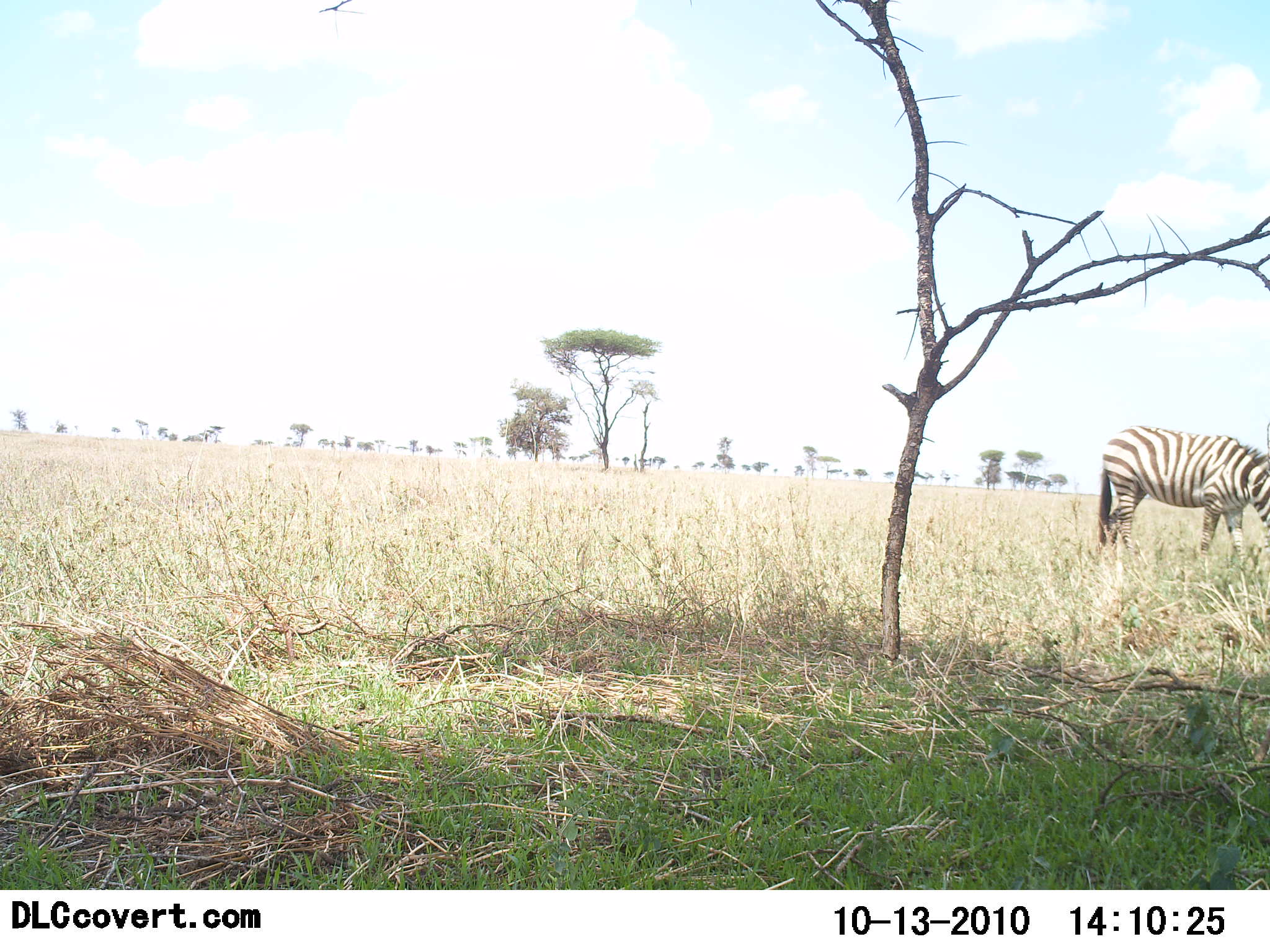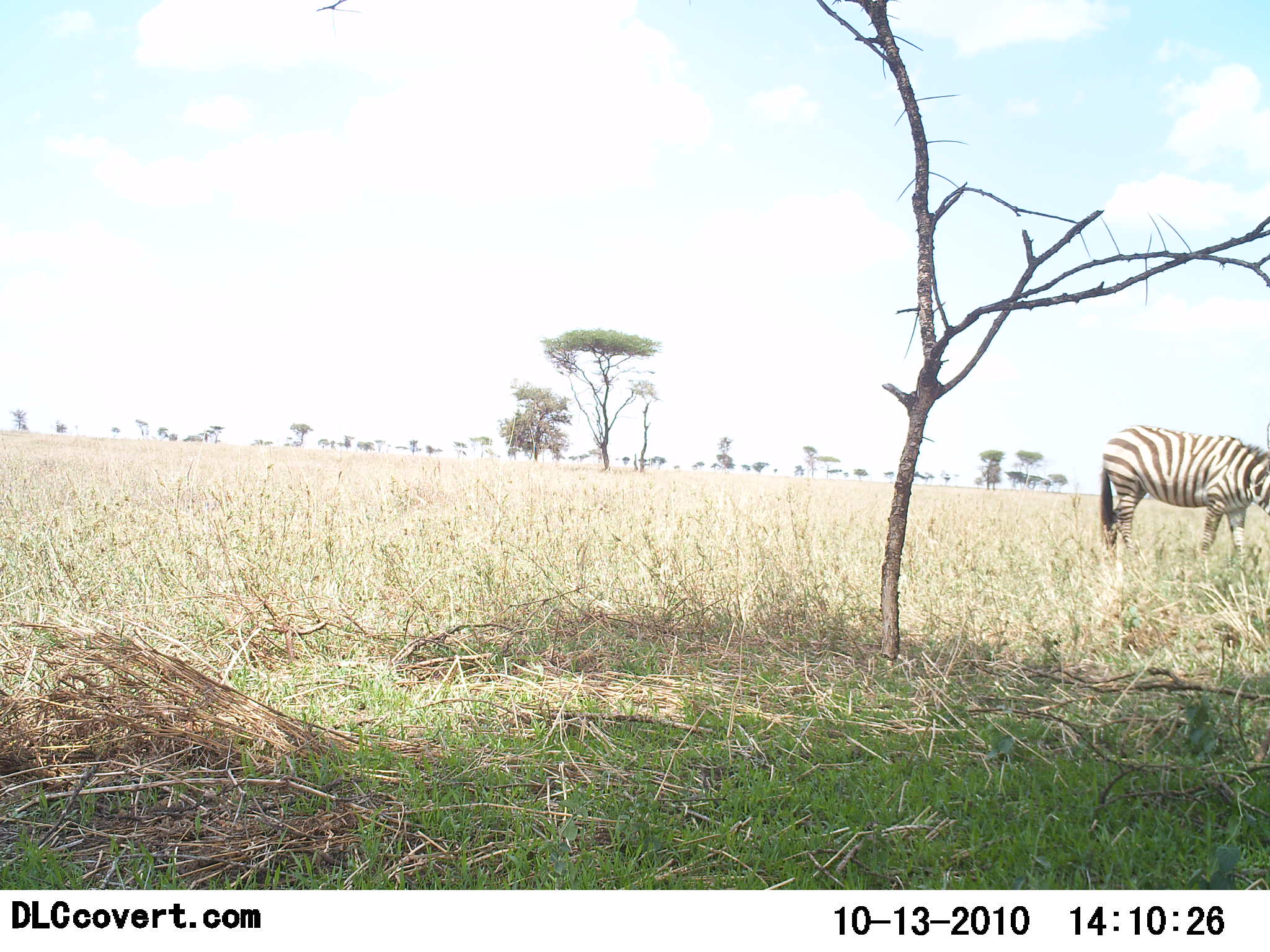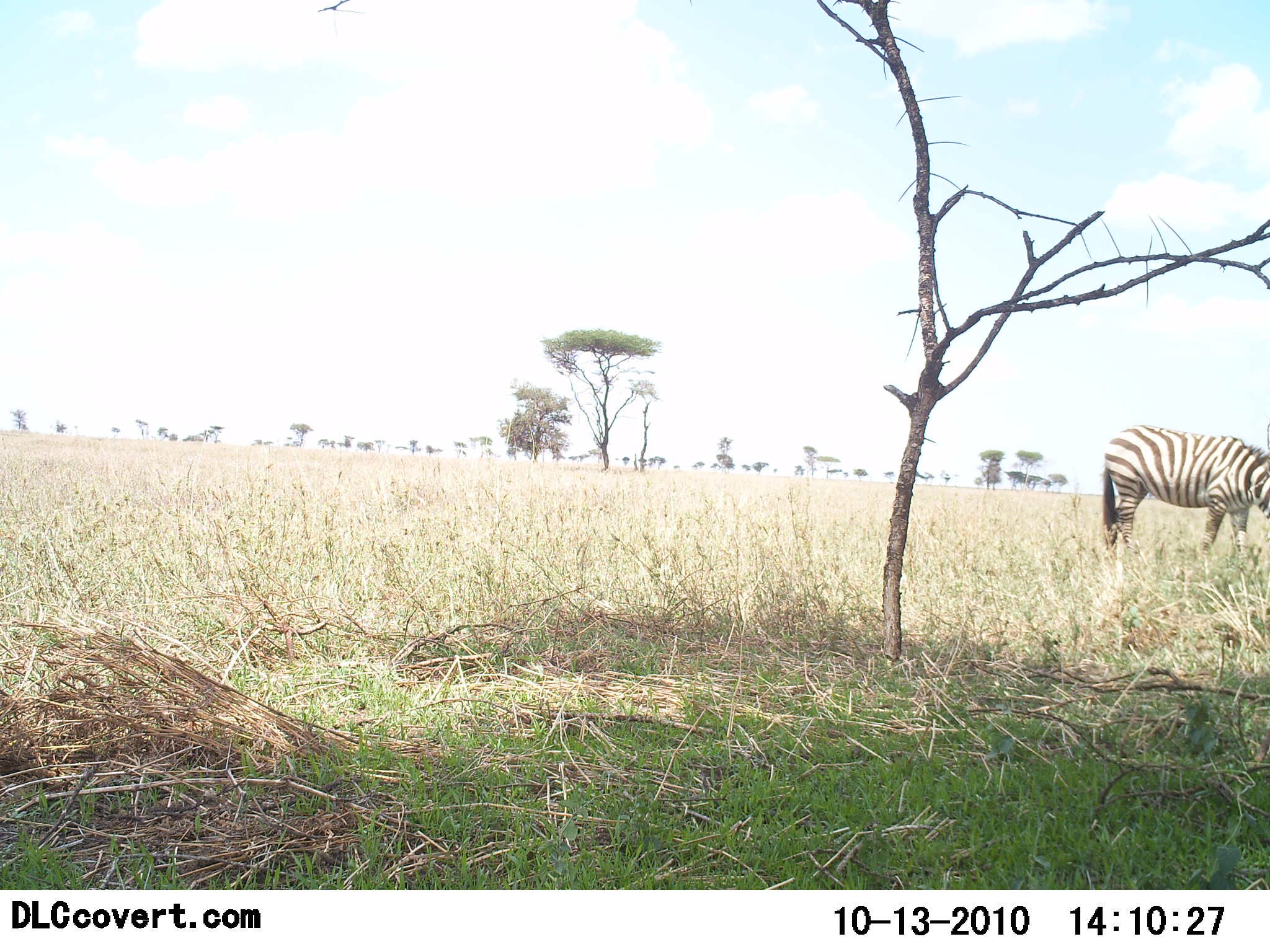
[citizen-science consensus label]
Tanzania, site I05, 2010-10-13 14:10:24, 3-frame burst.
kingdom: Animalia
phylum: Chordata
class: Mammalia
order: Perissodactyla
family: Equidae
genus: Equus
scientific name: Equus quagga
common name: plains zebra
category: zebra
Zebra (plains zebra) (Equus quagga), count 1. Behavior (volunteer vote fractions): standing 44%, resting 0%, moving 0%, interacting 0%. Young present (vote fraction): 0%. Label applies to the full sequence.